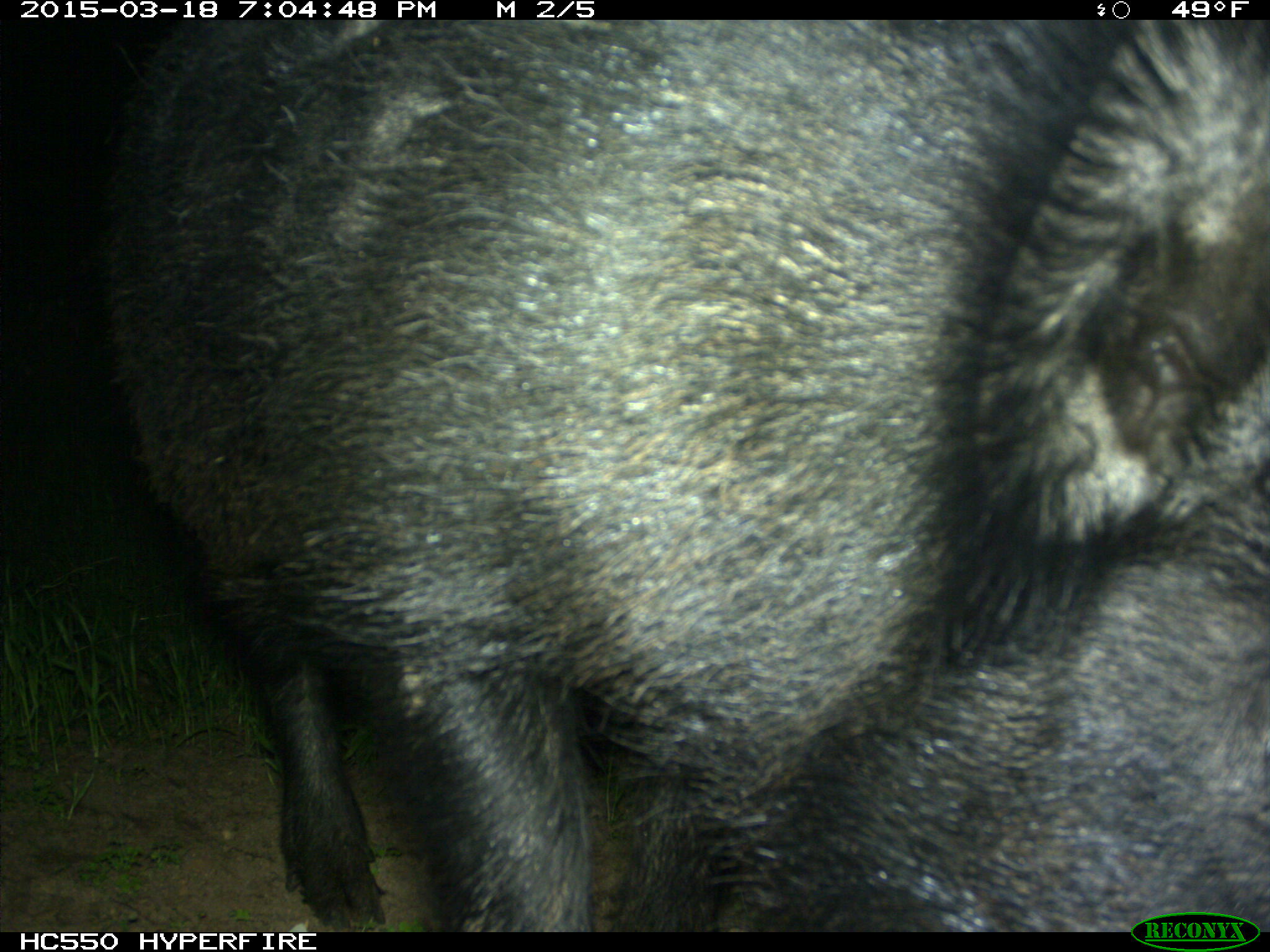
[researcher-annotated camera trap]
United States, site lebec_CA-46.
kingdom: Animalia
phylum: Chordata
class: Mammalia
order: Artiodactyla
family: Suidae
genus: Sus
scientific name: Sus scrofa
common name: wild boar